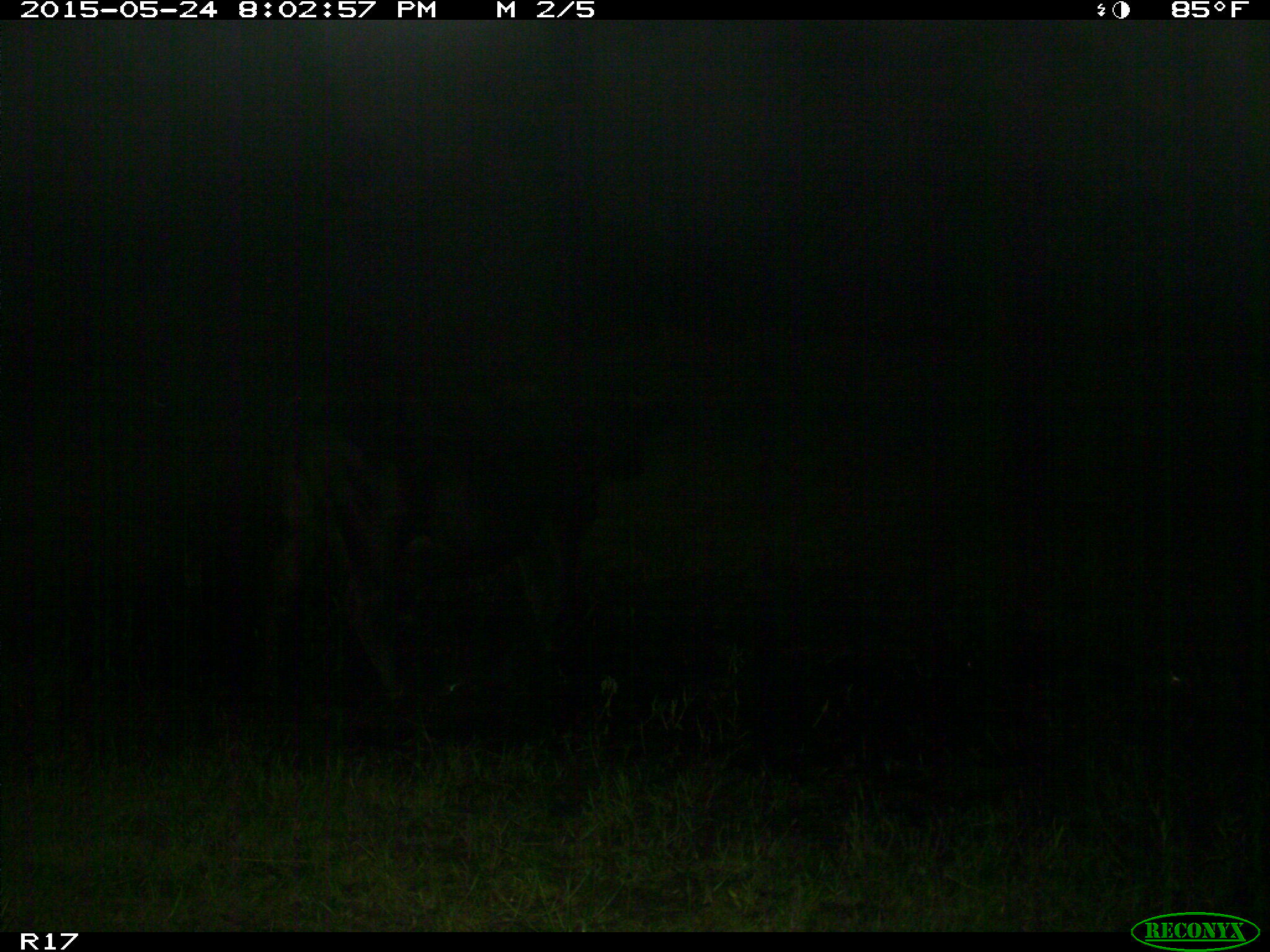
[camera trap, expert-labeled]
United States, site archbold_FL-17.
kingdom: Animalia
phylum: Chordata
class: Mammalia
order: Artiodactyla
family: Bovidae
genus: Bos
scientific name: Bos taurus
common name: domestic cow